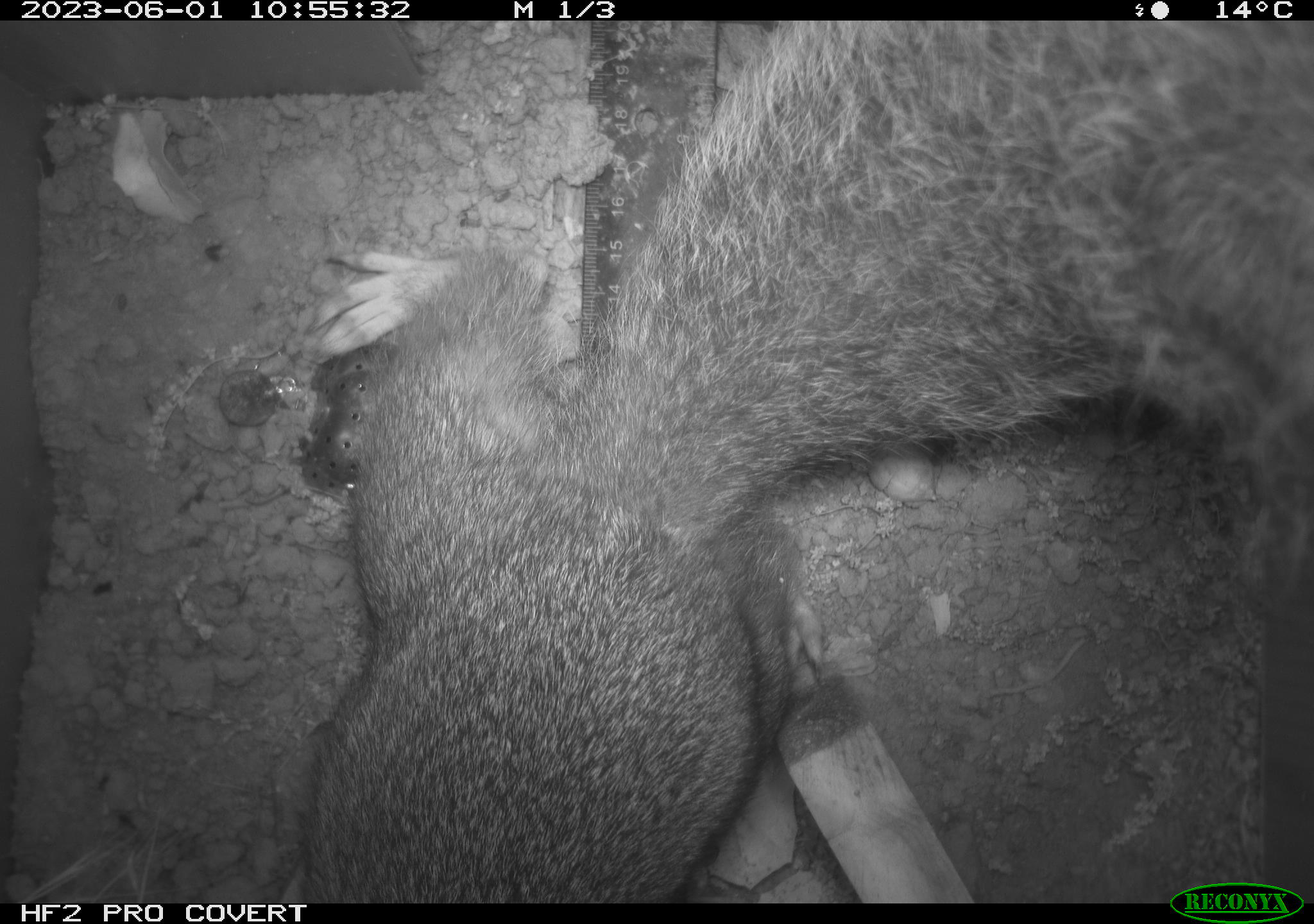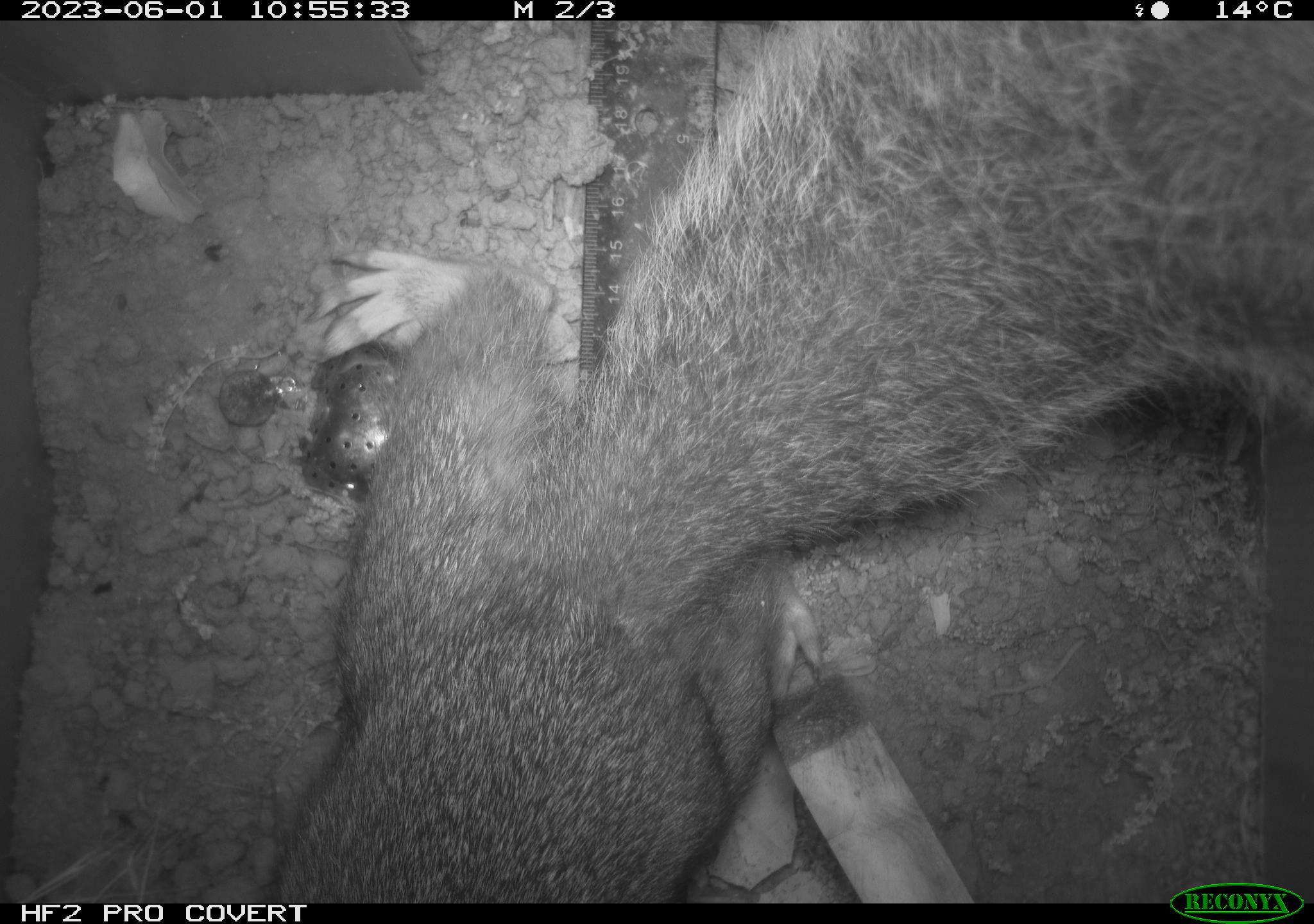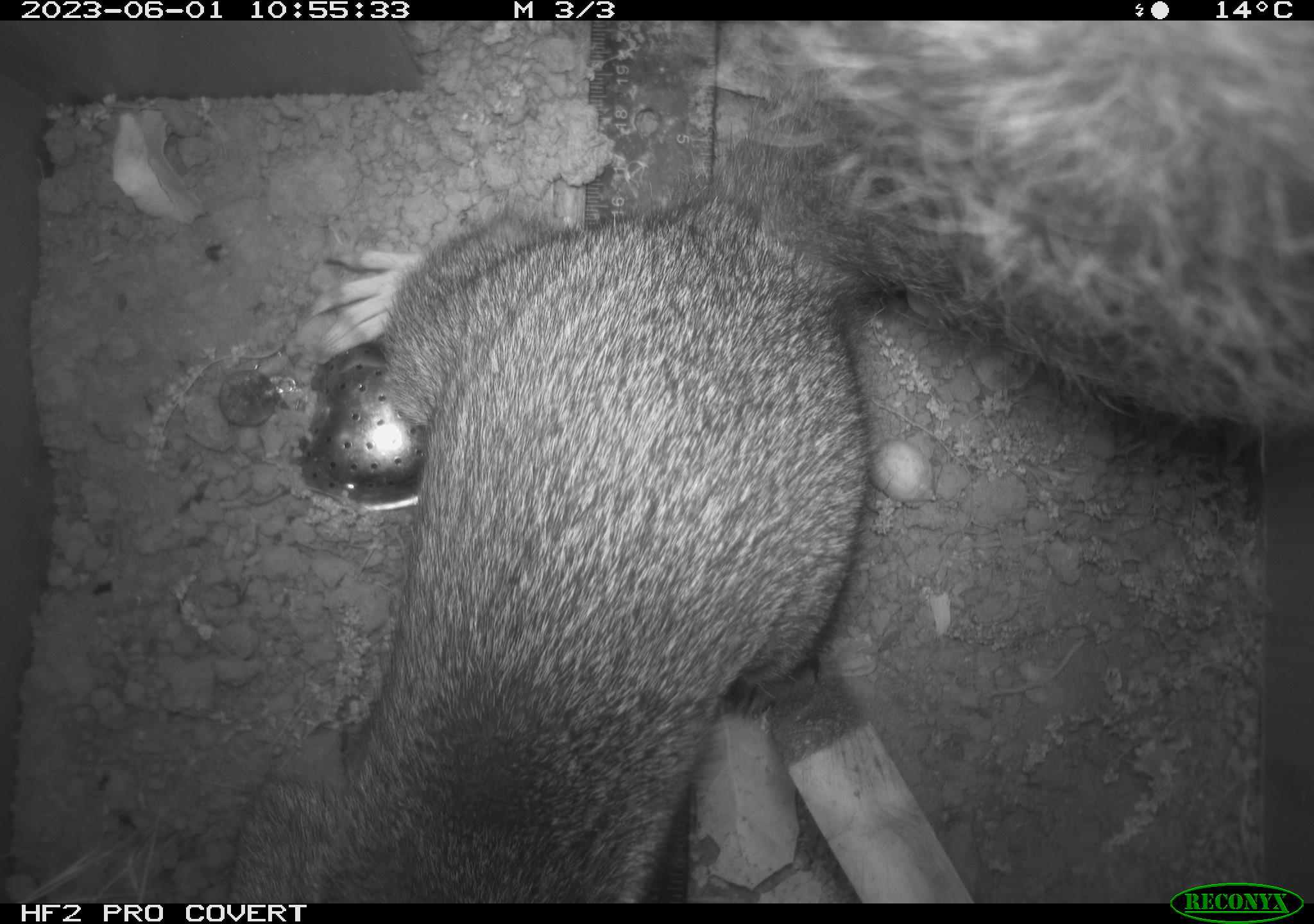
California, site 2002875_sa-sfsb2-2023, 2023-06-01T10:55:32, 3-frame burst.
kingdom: Animalia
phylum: Chordata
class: Mammalia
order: Rodentia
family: Sciuridae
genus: Otospermophilus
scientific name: Otospermophilus beecheyi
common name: california ground squirrel